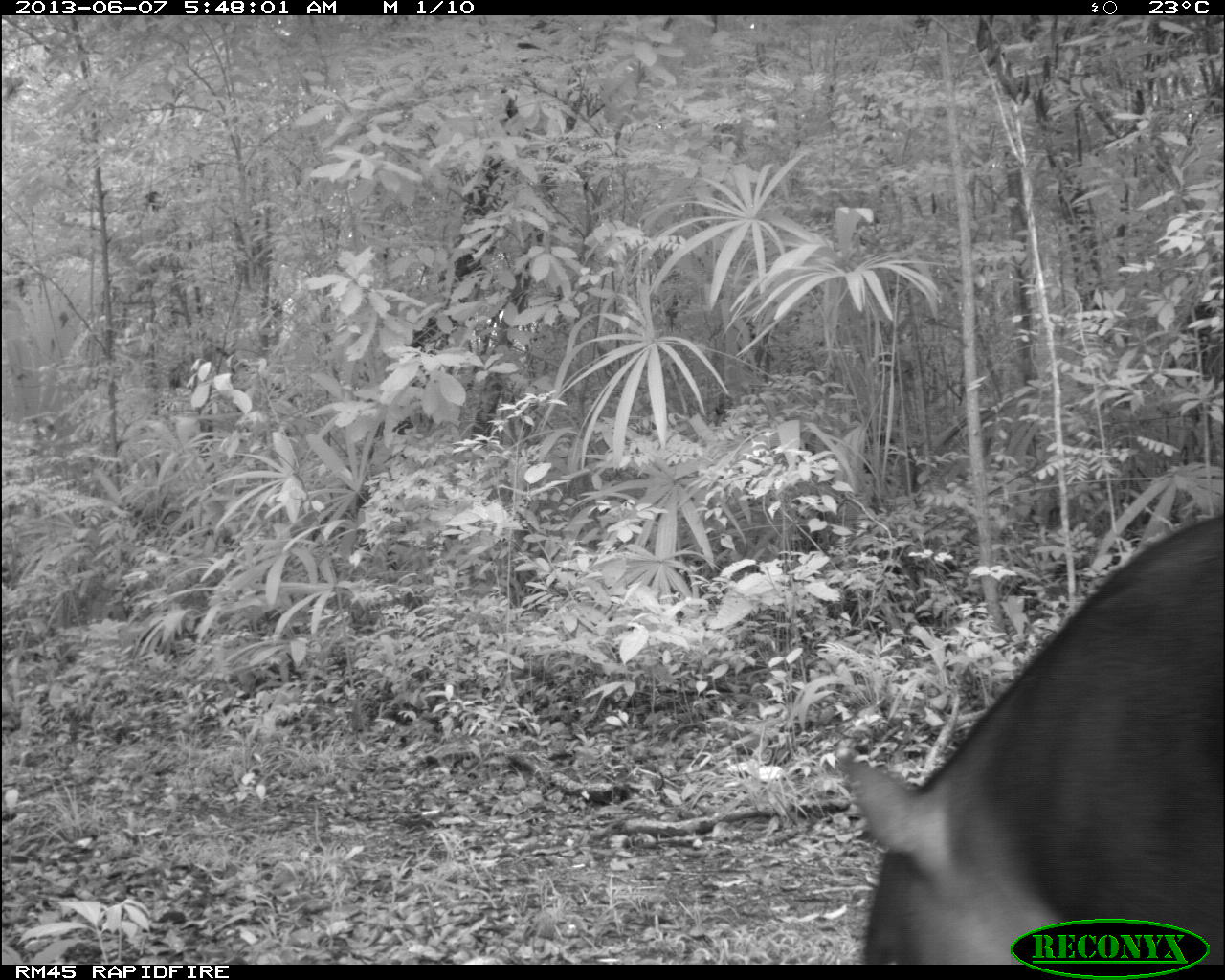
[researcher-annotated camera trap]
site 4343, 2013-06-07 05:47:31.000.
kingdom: Animalia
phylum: Chordata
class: Mammalia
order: Perissodactyla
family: Tapiridae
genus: Tapirus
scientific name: Tapirus bairdii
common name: baird's tapir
Tapirus bairdii (baird's tapir), count 1, sex male.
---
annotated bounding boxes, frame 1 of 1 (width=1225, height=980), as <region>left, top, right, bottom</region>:
tapirus bairdii: <region>832, 513, 1225, 964</region>